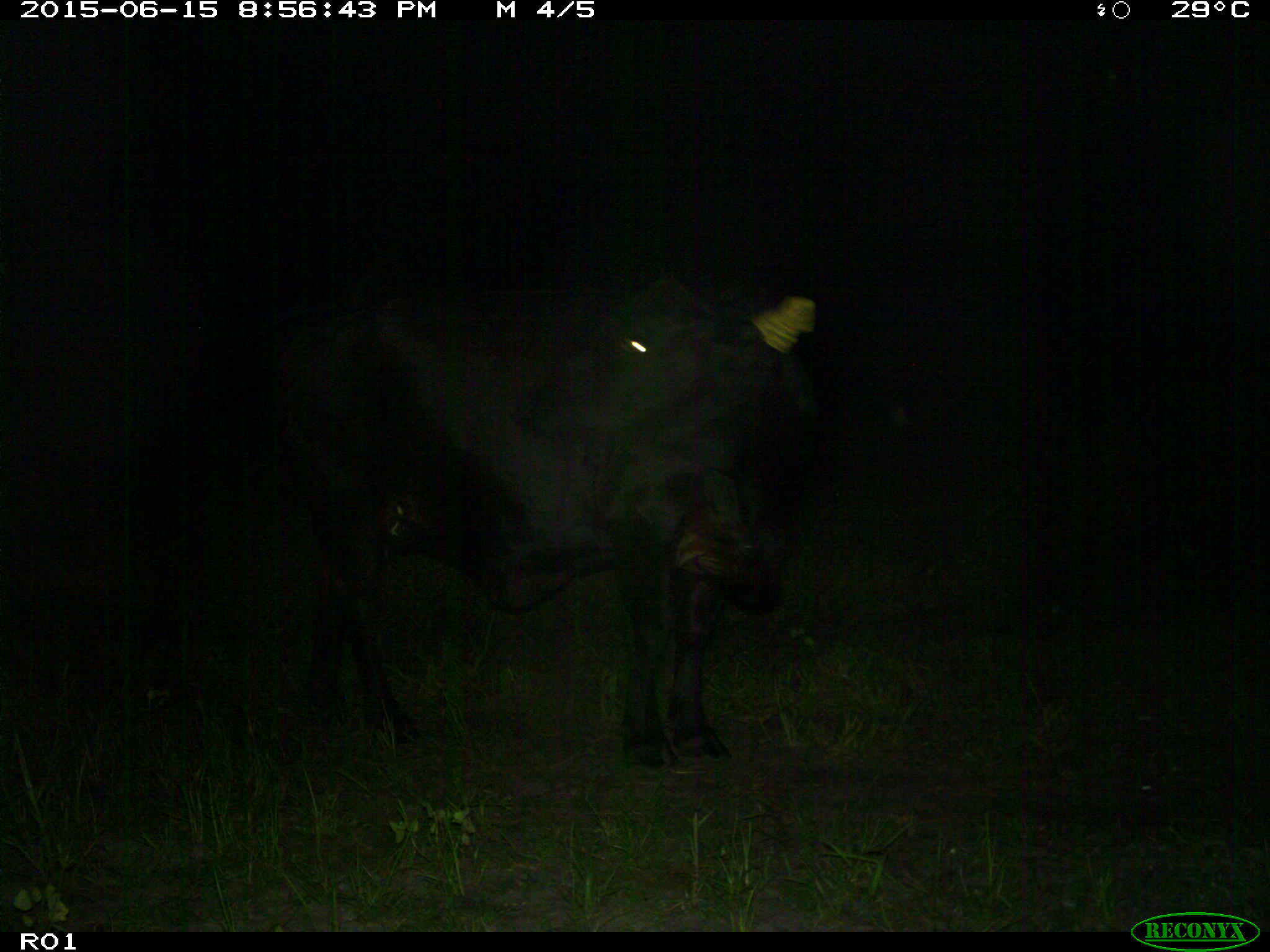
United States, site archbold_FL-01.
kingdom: Animalia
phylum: Chordata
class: Mammalia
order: Artiodactyla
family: Bovidae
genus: Bos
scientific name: Bos taurus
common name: domestic cow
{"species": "Bos taurus (domestic cow)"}